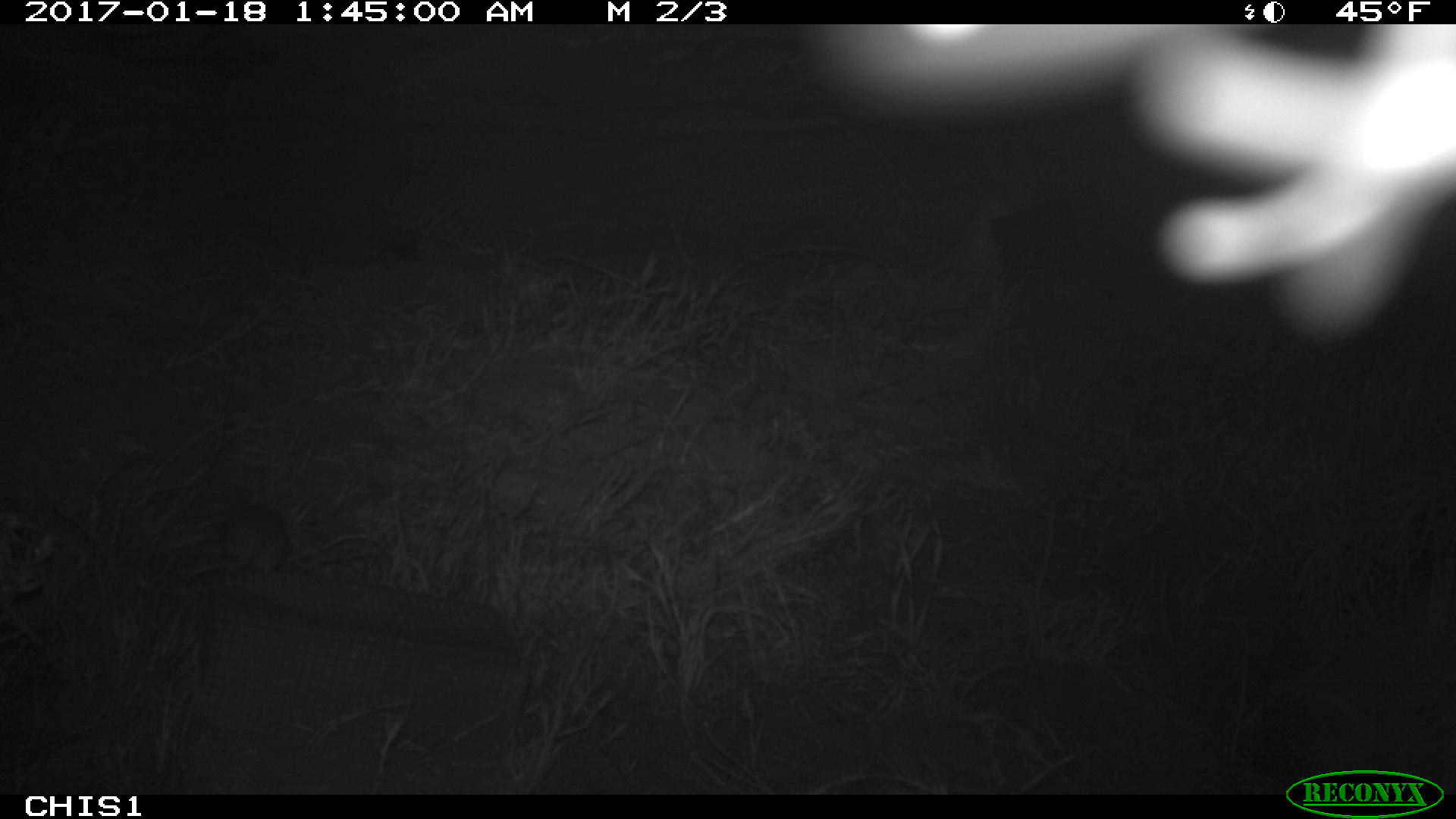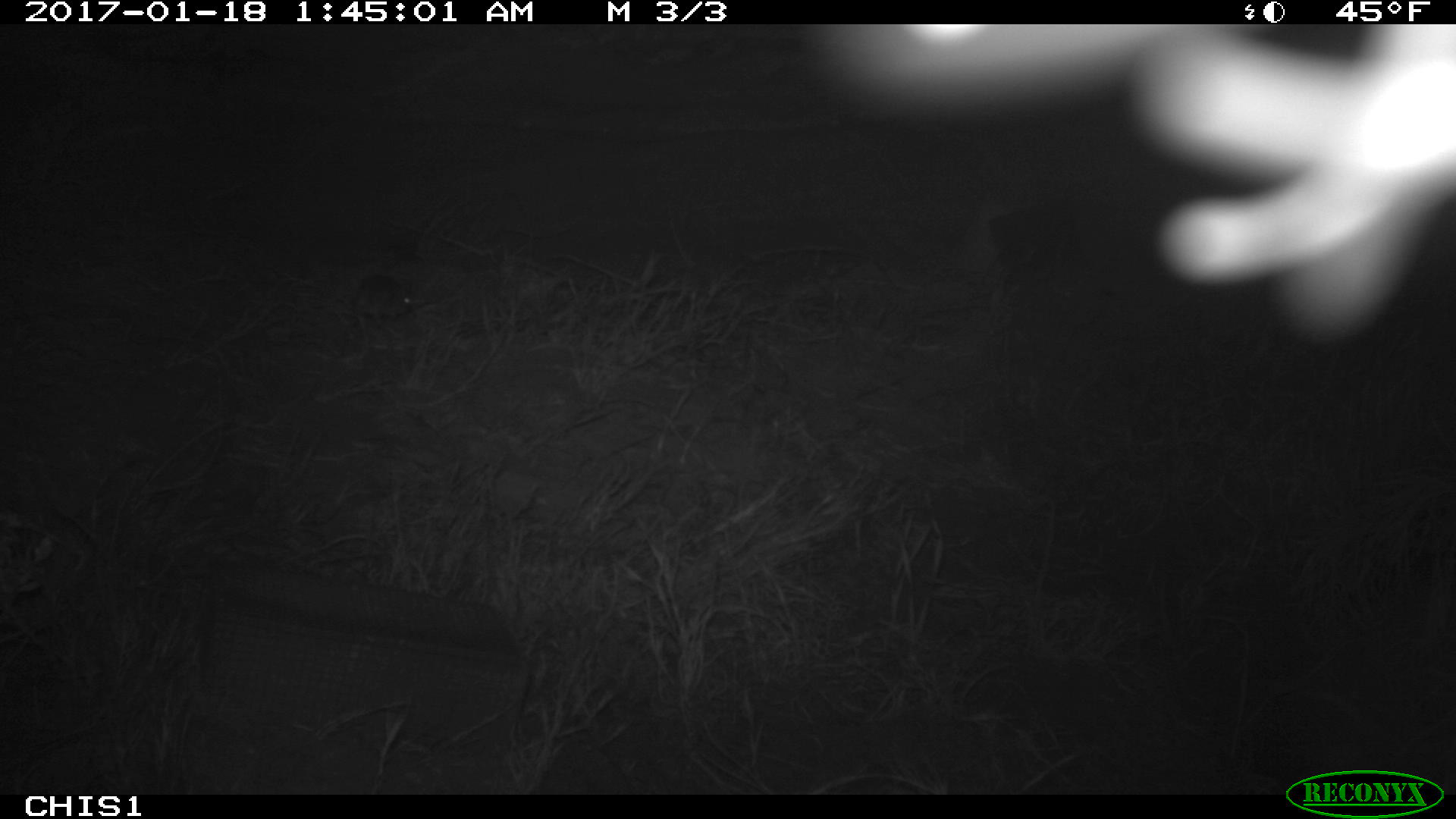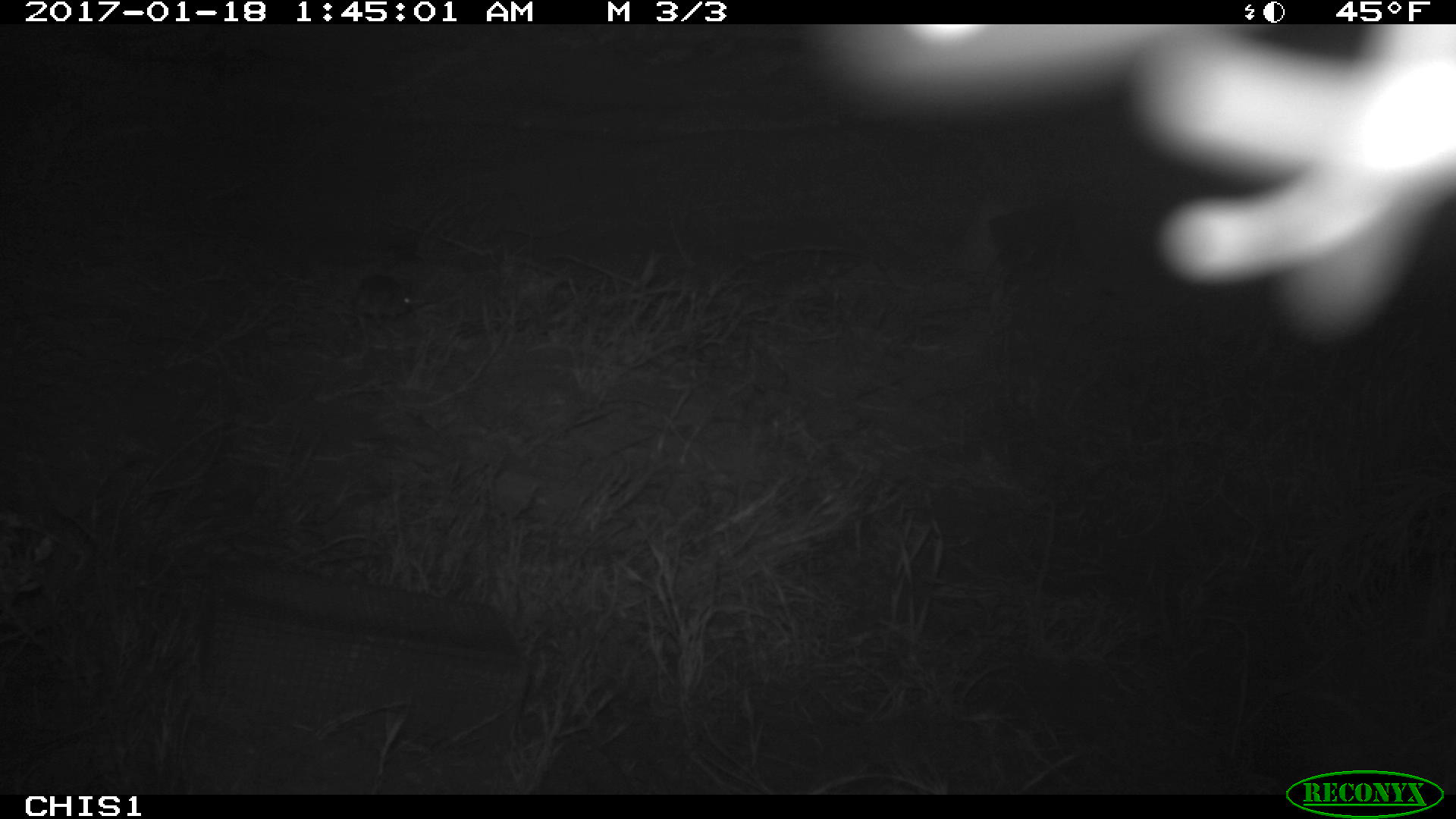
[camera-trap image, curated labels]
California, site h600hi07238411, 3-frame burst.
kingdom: Animalia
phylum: Chordata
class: Mammalia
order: Rodentia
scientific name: Rodentia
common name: rodent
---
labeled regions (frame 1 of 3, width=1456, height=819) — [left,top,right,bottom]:
rodent: [215,504,372,571]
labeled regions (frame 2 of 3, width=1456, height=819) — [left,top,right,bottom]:
rodent: [352,275,410,336]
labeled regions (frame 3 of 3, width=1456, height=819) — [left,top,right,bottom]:
rodent: [353,274,413,328]